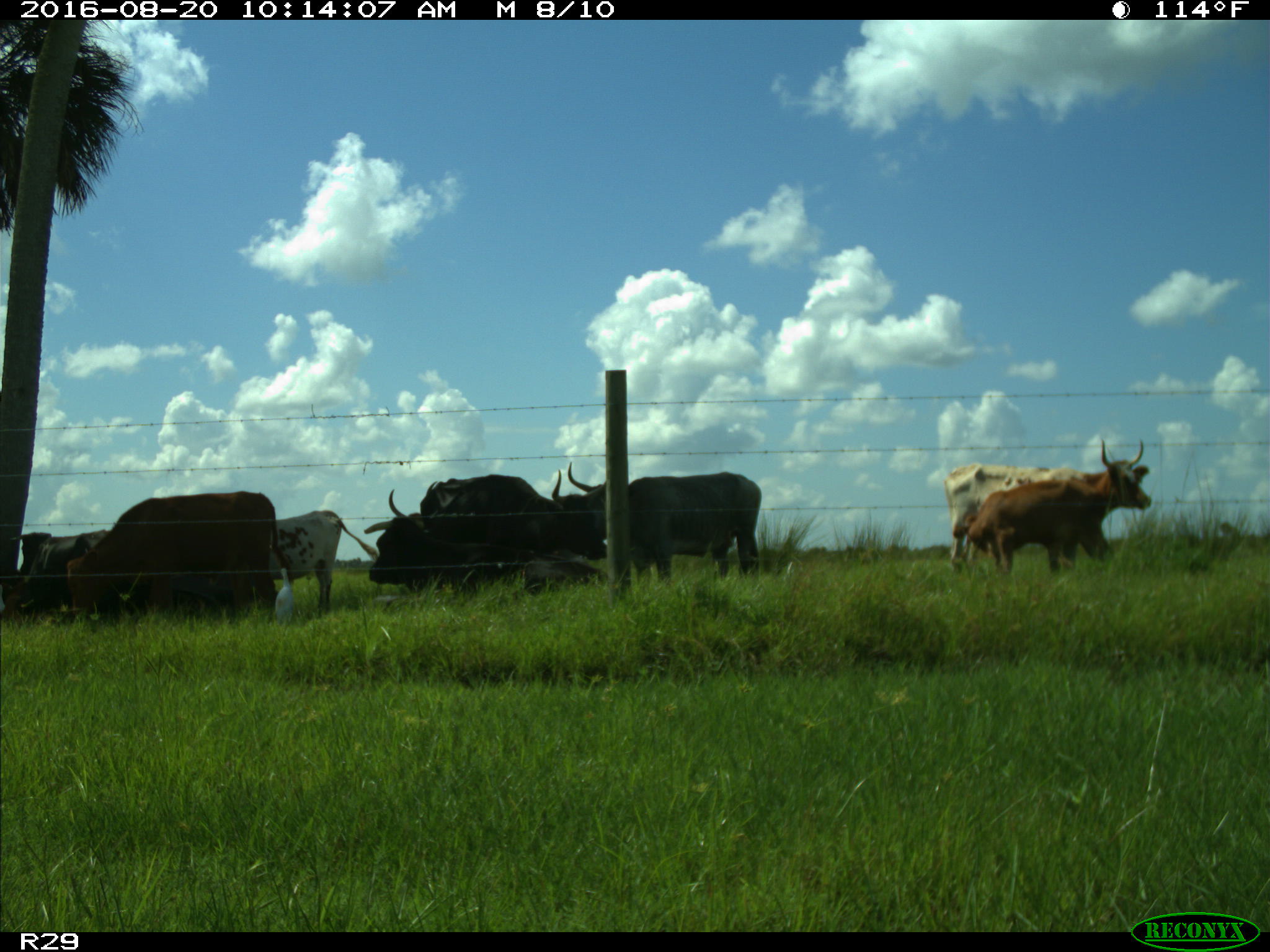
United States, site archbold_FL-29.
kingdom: Animalia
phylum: Chordata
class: Mammalia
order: Artiodactyla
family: Bovidae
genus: Bos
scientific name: Bos taurus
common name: domestic cow